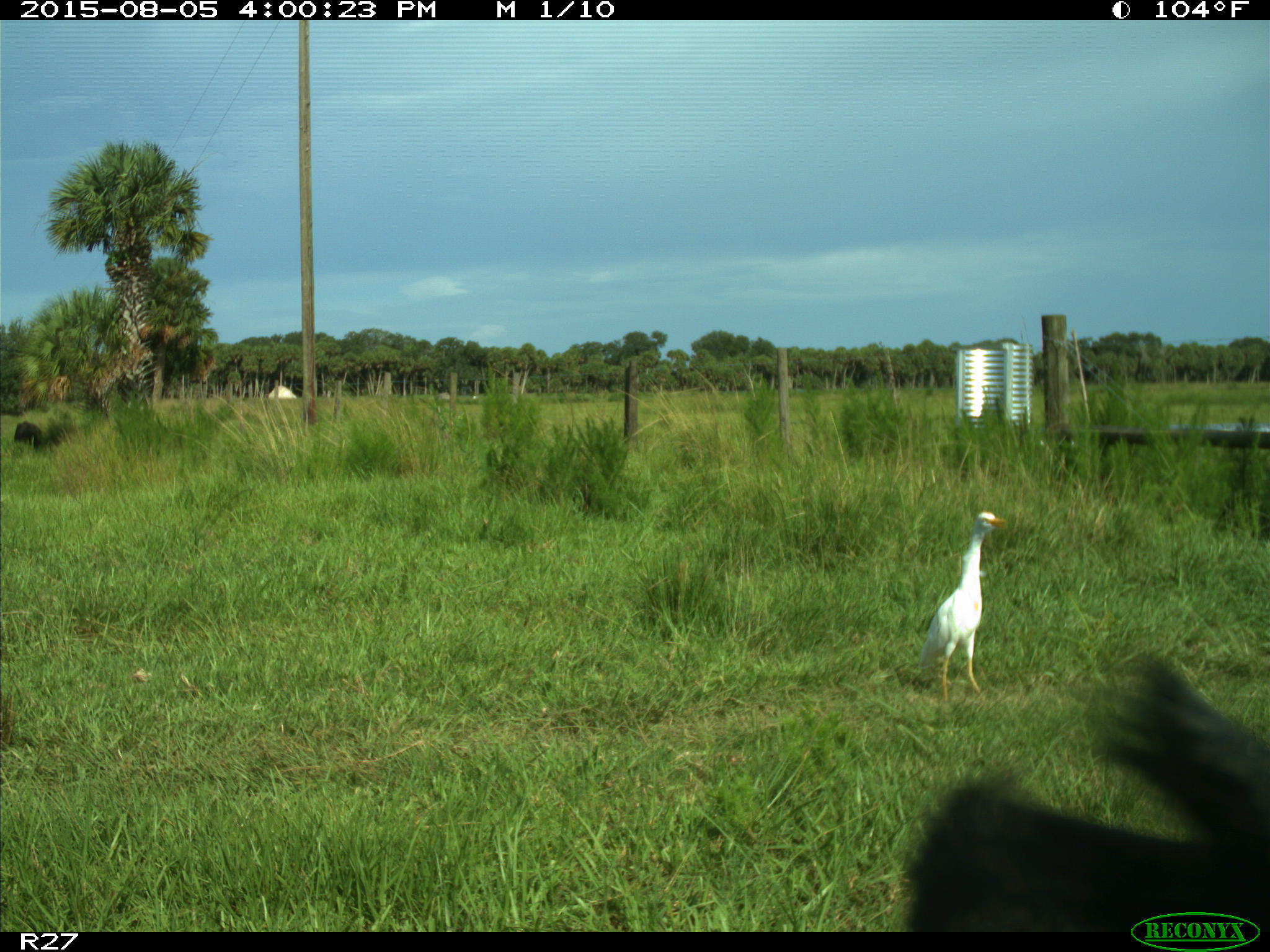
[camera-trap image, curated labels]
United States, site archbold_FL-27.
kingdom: Animalia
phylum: Chordata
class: Mammalia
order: Artiodactyla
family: Bovidae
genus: Bos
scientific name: Bos taurus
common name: domestic cow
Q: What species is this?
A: Bos taurus (domestic cow).